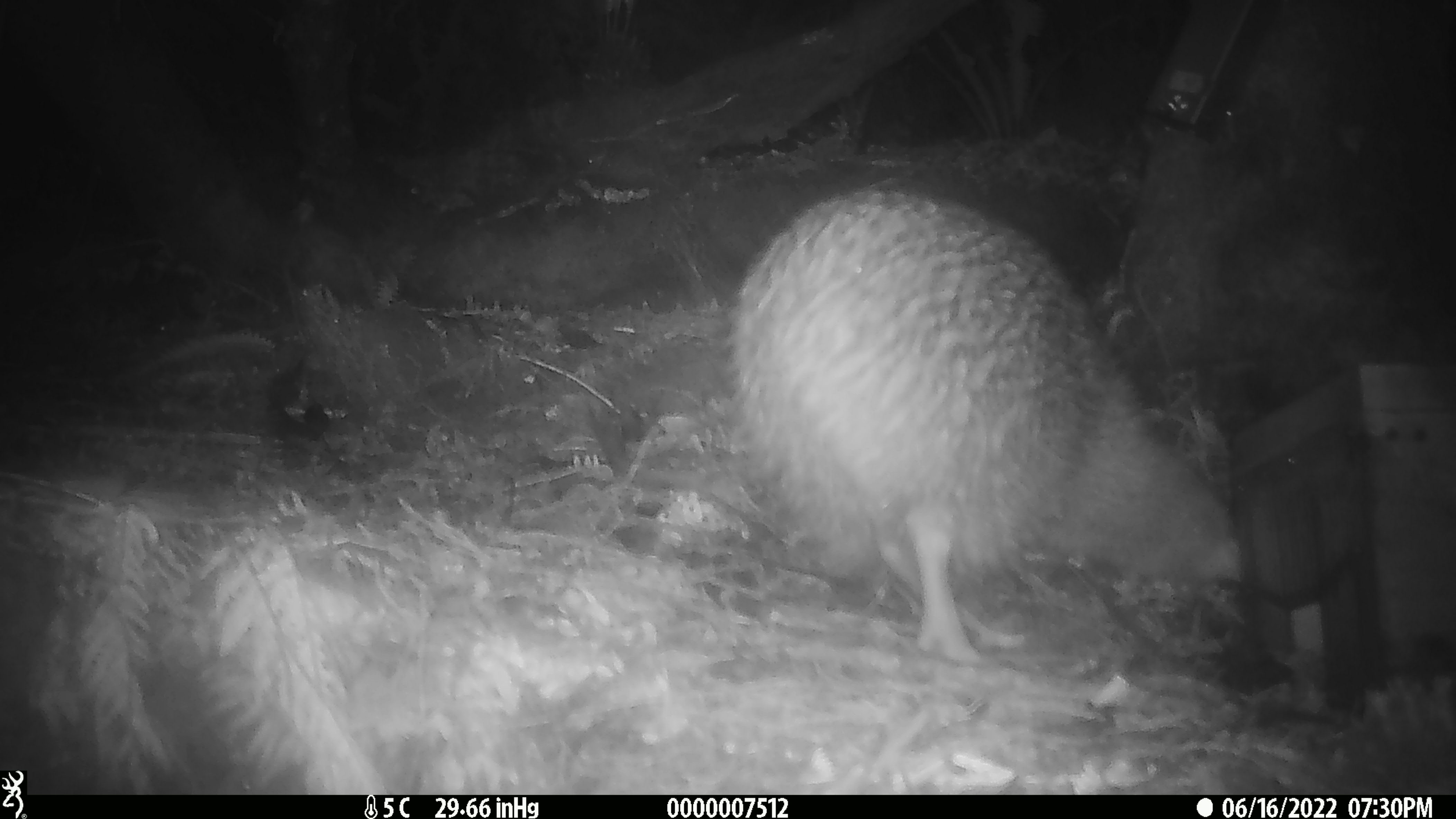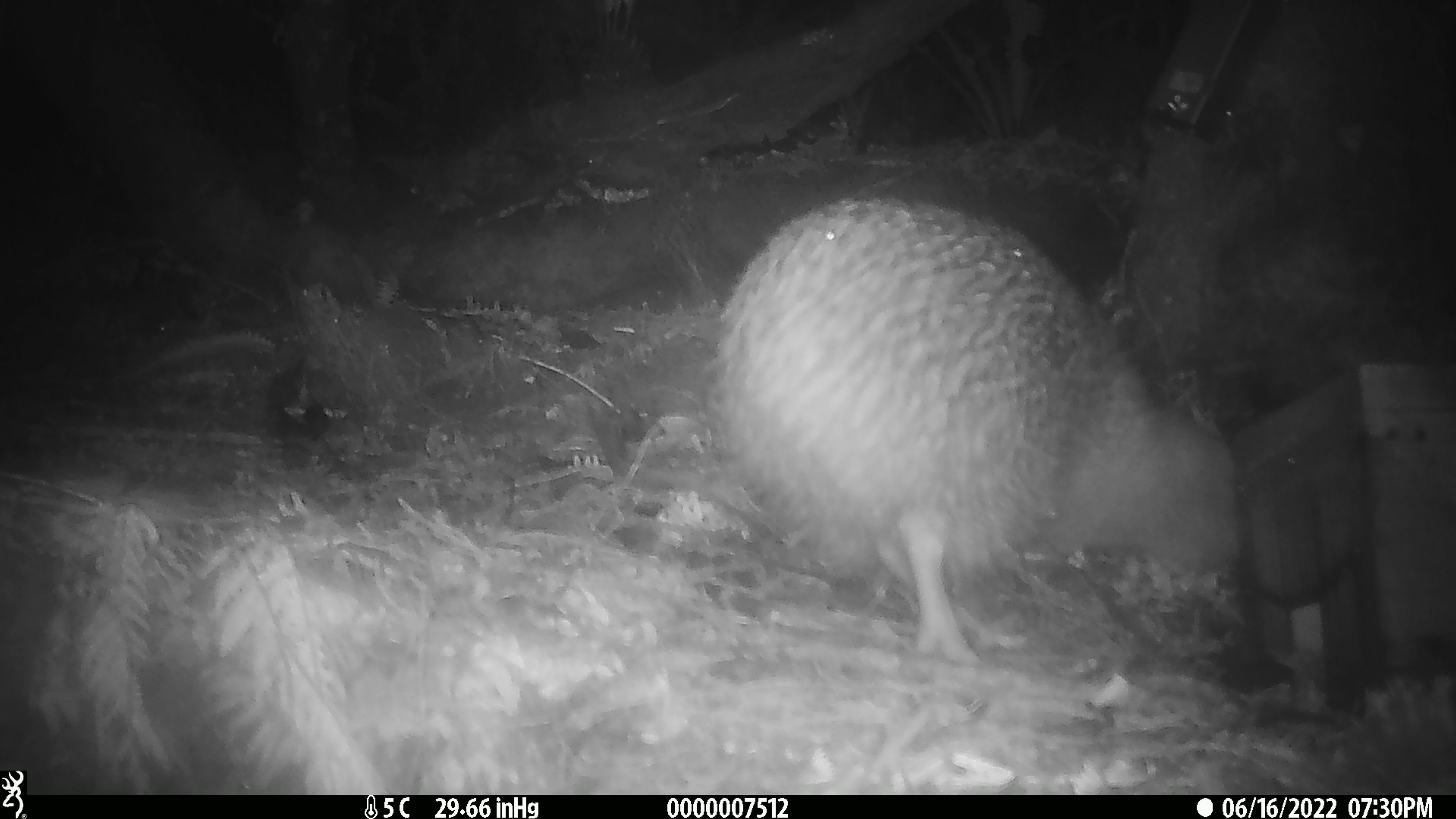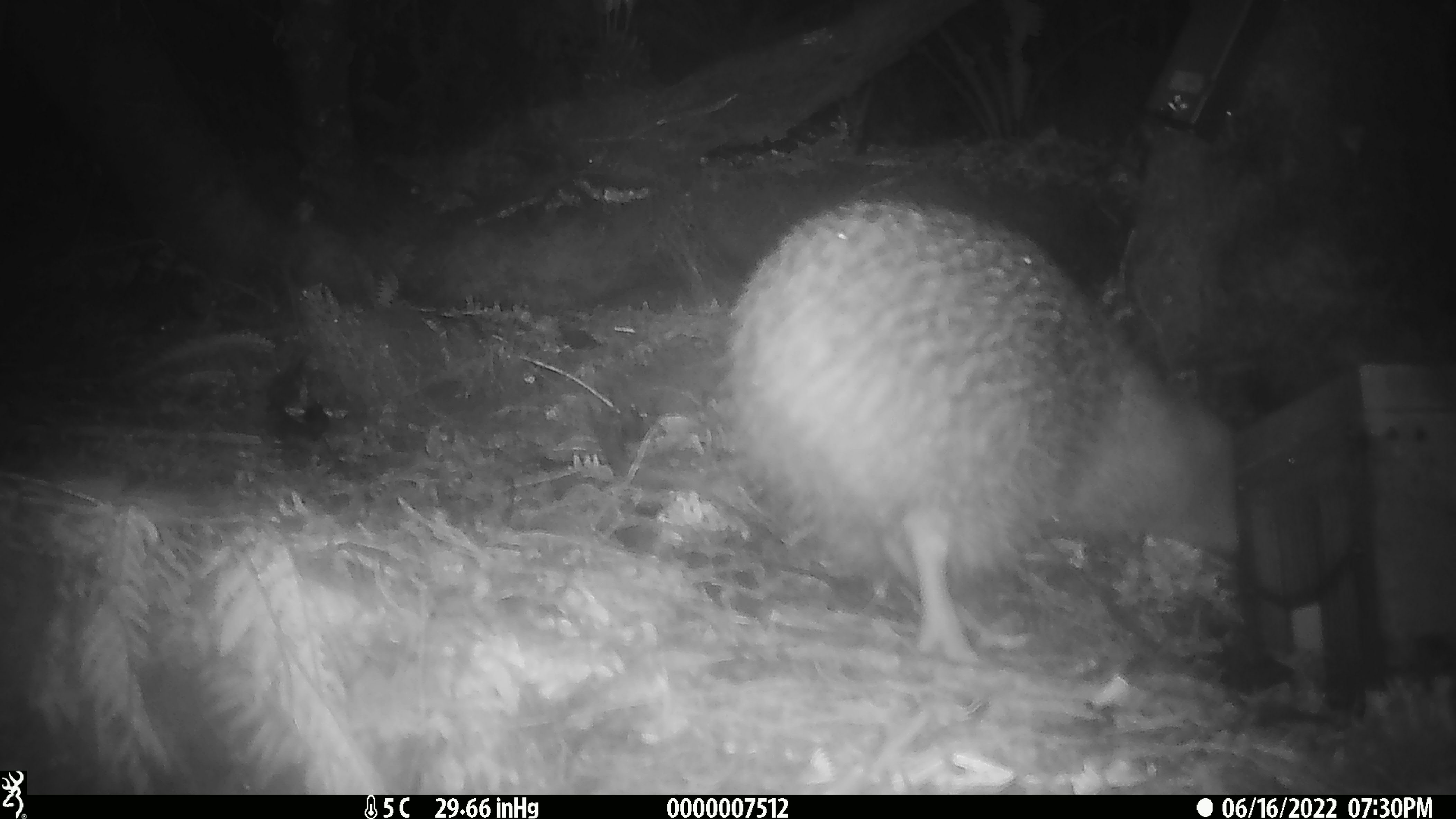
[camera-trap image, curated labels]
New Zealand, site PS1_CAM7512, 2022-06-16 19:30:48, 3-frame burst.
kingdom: Animalia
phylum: Chordata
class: Aves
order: Apterygiformes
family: Apterygidae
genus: Apteryx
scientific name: Apteryx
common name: kiwi